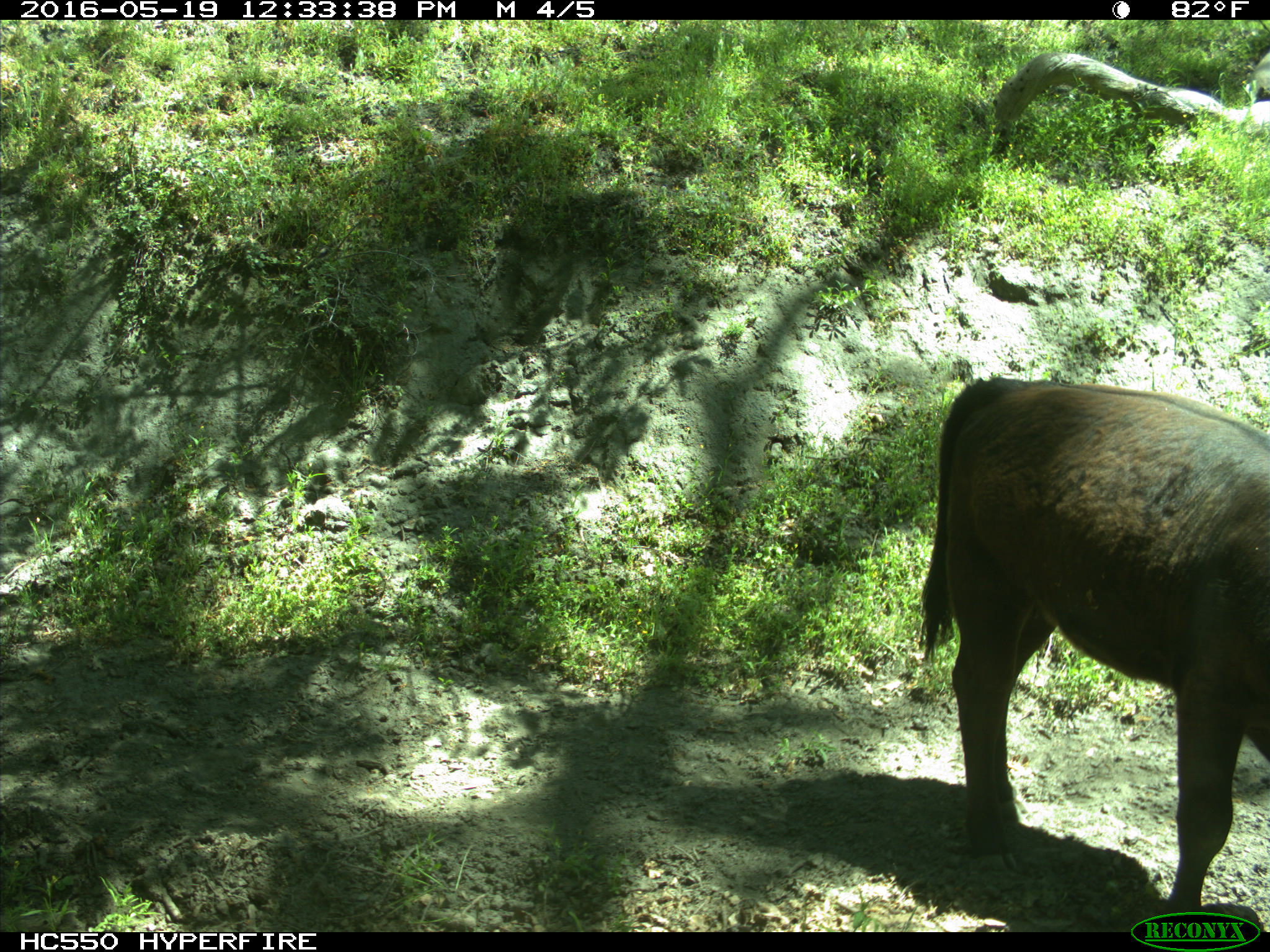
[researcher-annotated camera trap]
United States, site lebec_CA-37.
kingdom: Animalia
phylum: Chordata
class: Mammalia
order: Artiodactyla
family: Bovidae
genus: Bos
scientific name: Bos taurus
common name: domestic cow